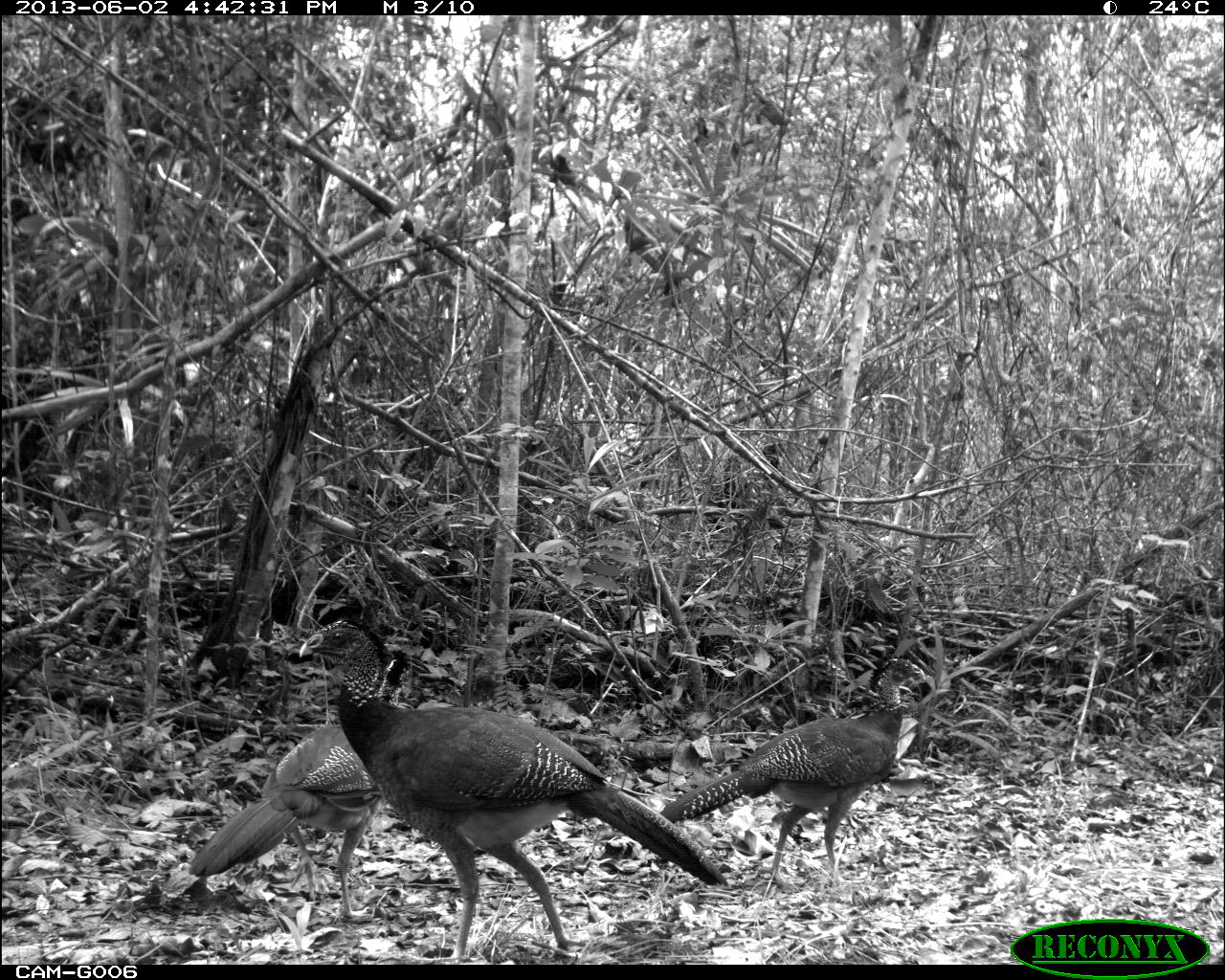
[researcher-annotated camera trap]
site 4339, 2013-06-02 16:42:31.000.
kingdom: Animalia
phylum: Chordata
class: Aves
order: Galliformes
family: Cracidae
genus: Crax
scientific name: Crax rubra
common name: great curassow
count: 3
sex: female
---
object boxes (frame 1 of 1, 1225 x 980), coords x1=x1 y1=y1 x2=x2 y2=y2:
crax rubra: x1=298 y1=618 x2=727 y2=963; x1=660 y1=650 x2=930 y2=886; x1=186 y1=697 x2=452 y2=920